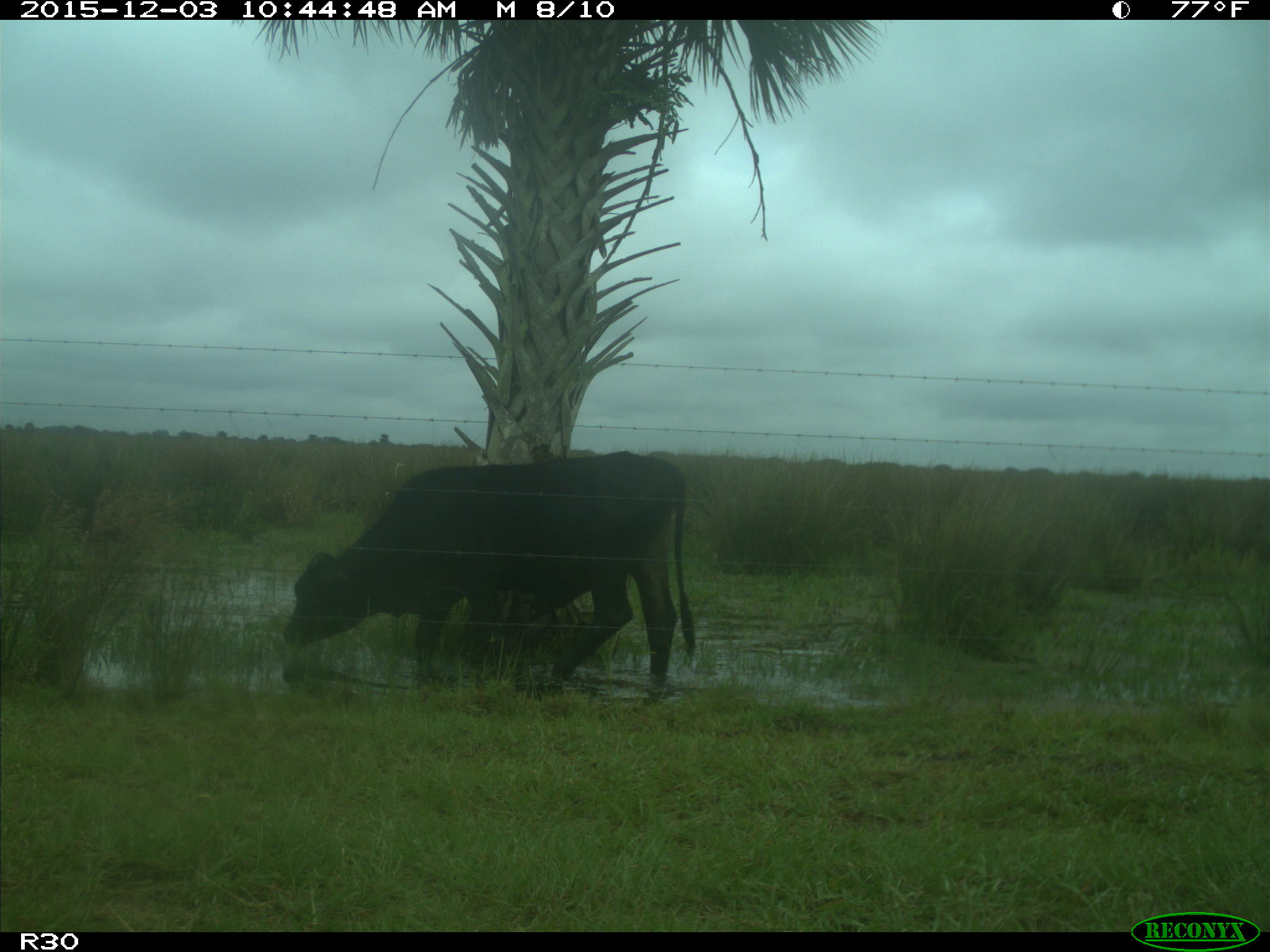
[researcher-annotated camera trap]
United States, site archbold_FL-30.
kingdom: Animalia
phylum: Chordata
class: Mammalia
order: Artiodactyla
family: Bovidae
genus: Bos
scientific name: Bos taurus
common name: domestic cow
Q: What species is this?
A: Bos taurus (domestic cow).